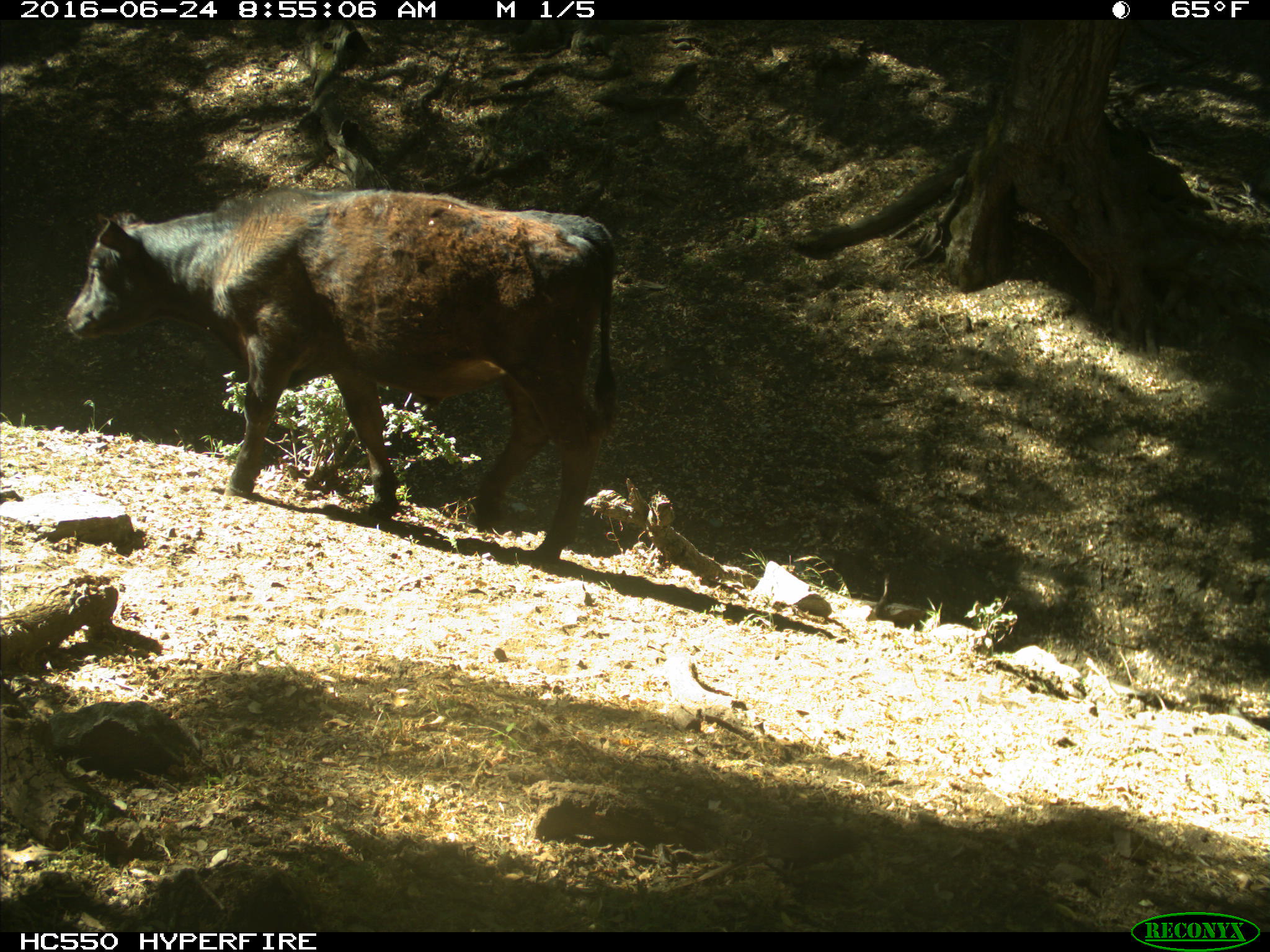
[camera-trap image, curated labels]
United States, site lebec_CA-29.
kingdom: Animalia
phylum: Chordata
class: Mammalia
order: Artiodactyla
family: Bovidae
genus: Bos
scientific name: Bos taurus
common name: domestic cow